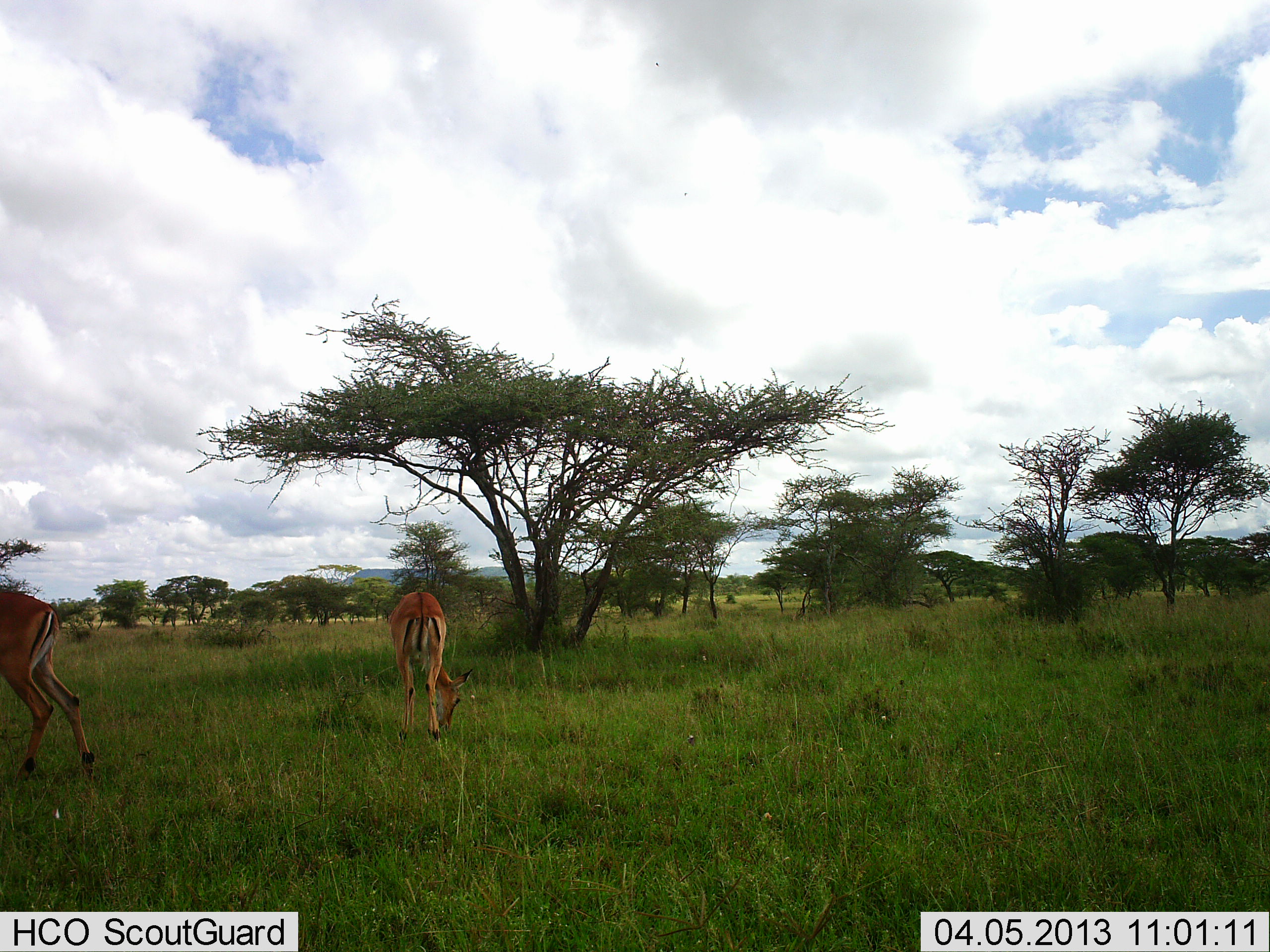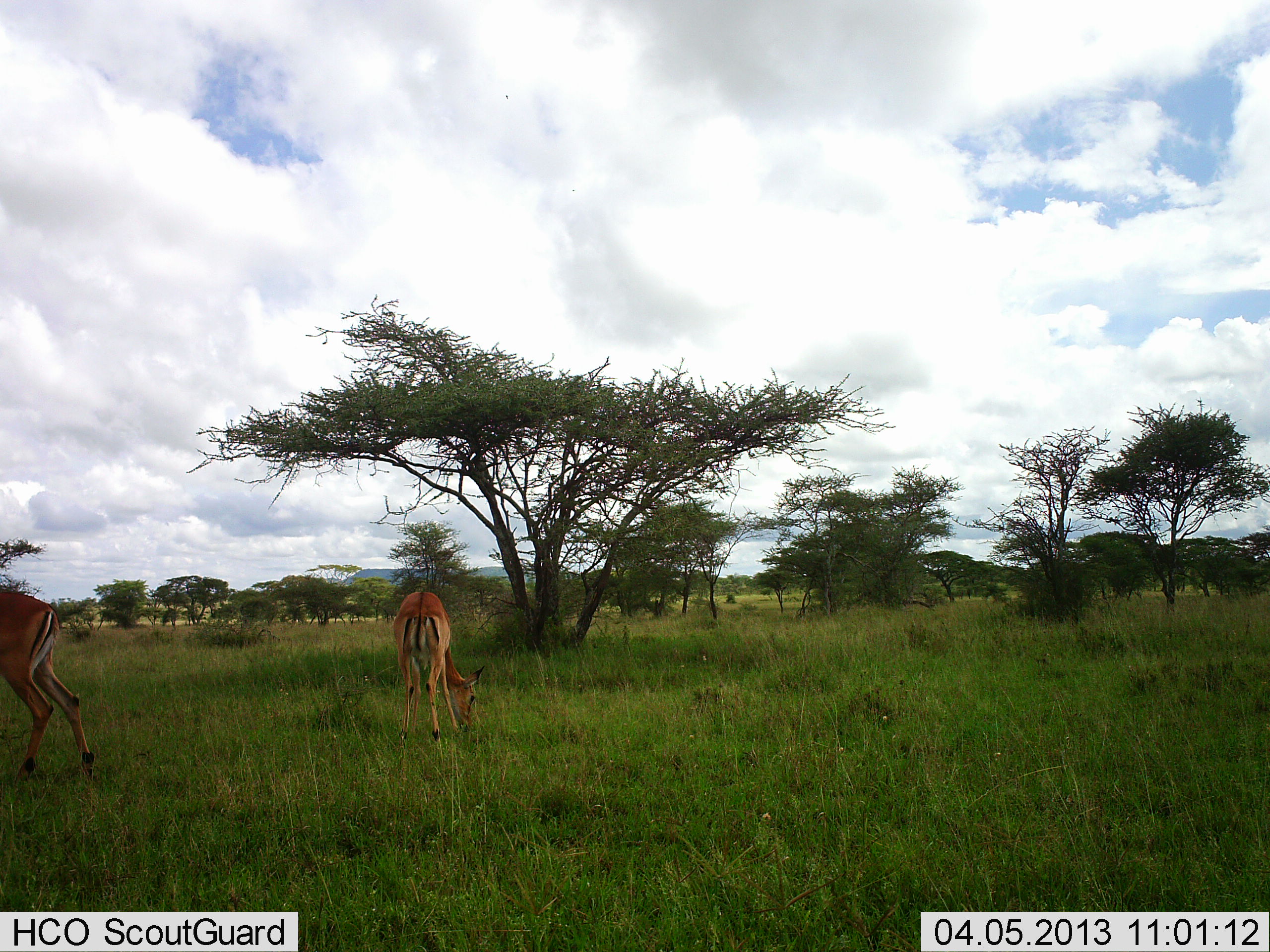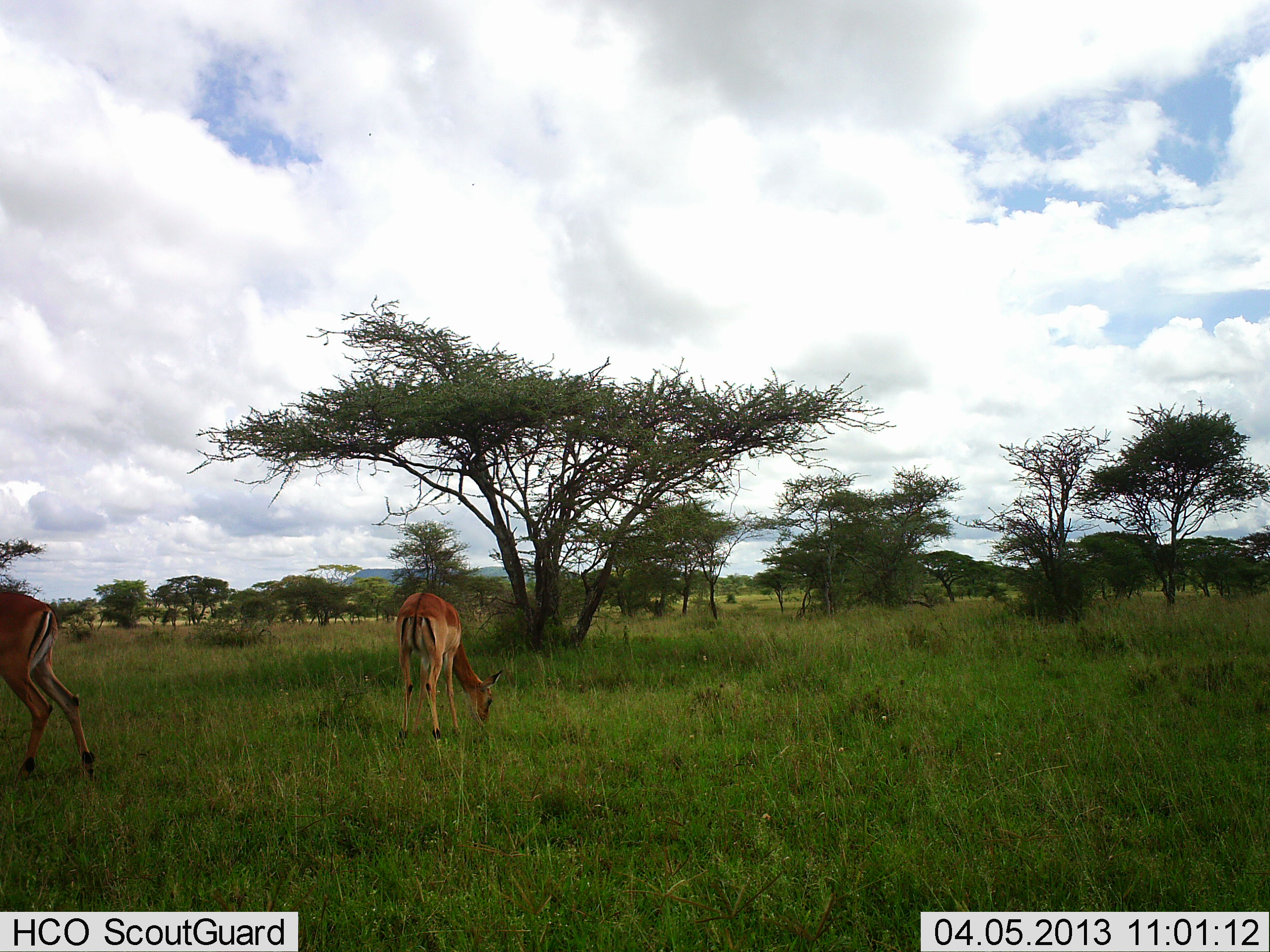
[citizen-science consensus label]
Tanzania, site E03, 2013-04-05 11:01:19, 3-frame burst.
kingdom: Animalia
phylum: Chordata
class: Mammalia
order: Artiodactyla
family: Bovidae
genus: Aepyceros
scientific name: Aepyceros melampus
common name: impala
Impala (Aepyceros melampus), count 2. Behavior (volunteer vote fractions): standing 25%, resting 0%, moving 25%, interacting 0%. Young present (vote fraction): 0%. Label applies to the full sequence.